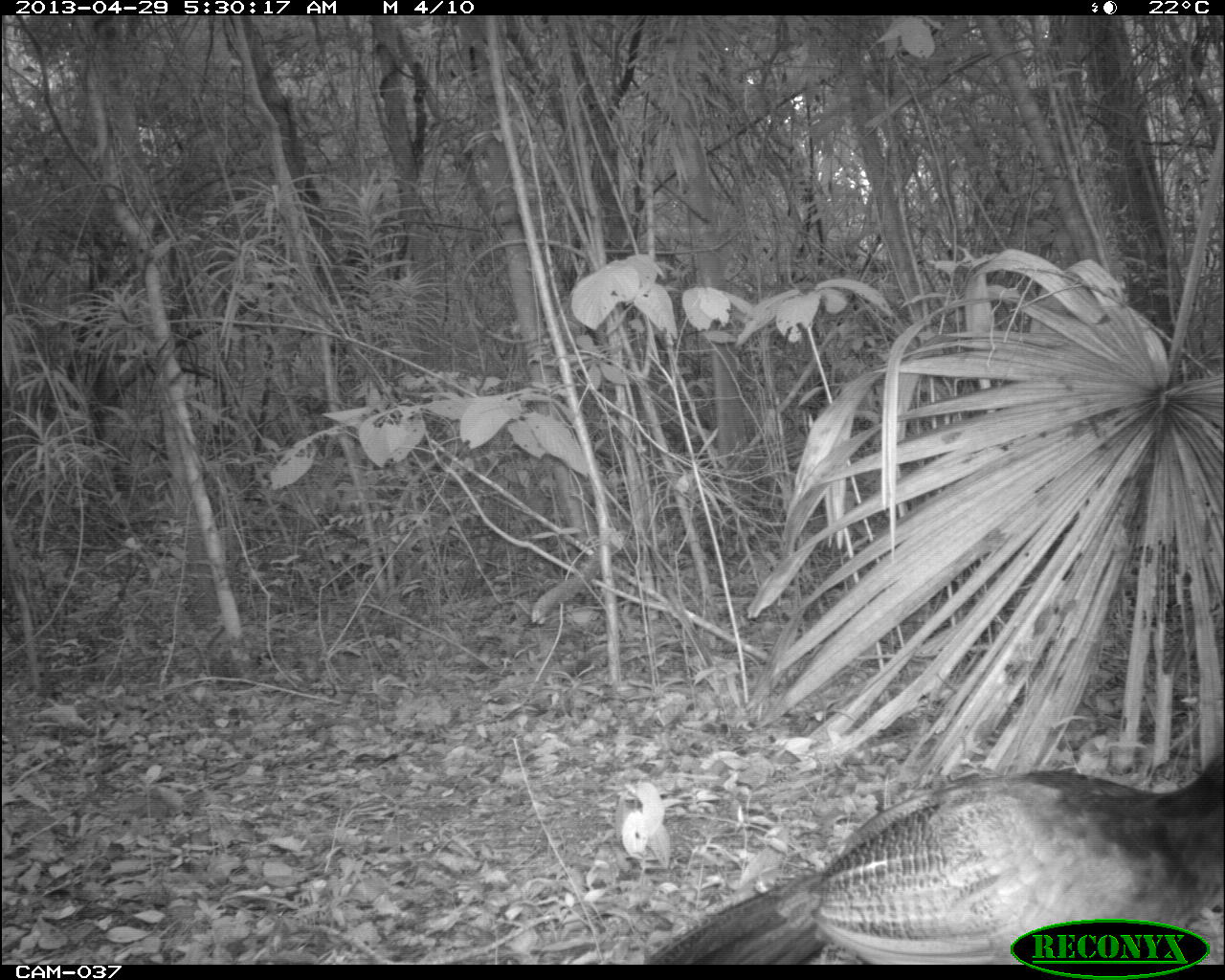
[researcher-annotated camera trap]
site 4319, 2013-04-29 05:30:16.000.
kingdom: Animalia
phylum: Chordata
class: Aves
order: Galliformes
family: Cracidae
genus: Crax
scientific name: Crax rubra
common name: great curassow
Crax rubra (great curassow), count 1, sex female.